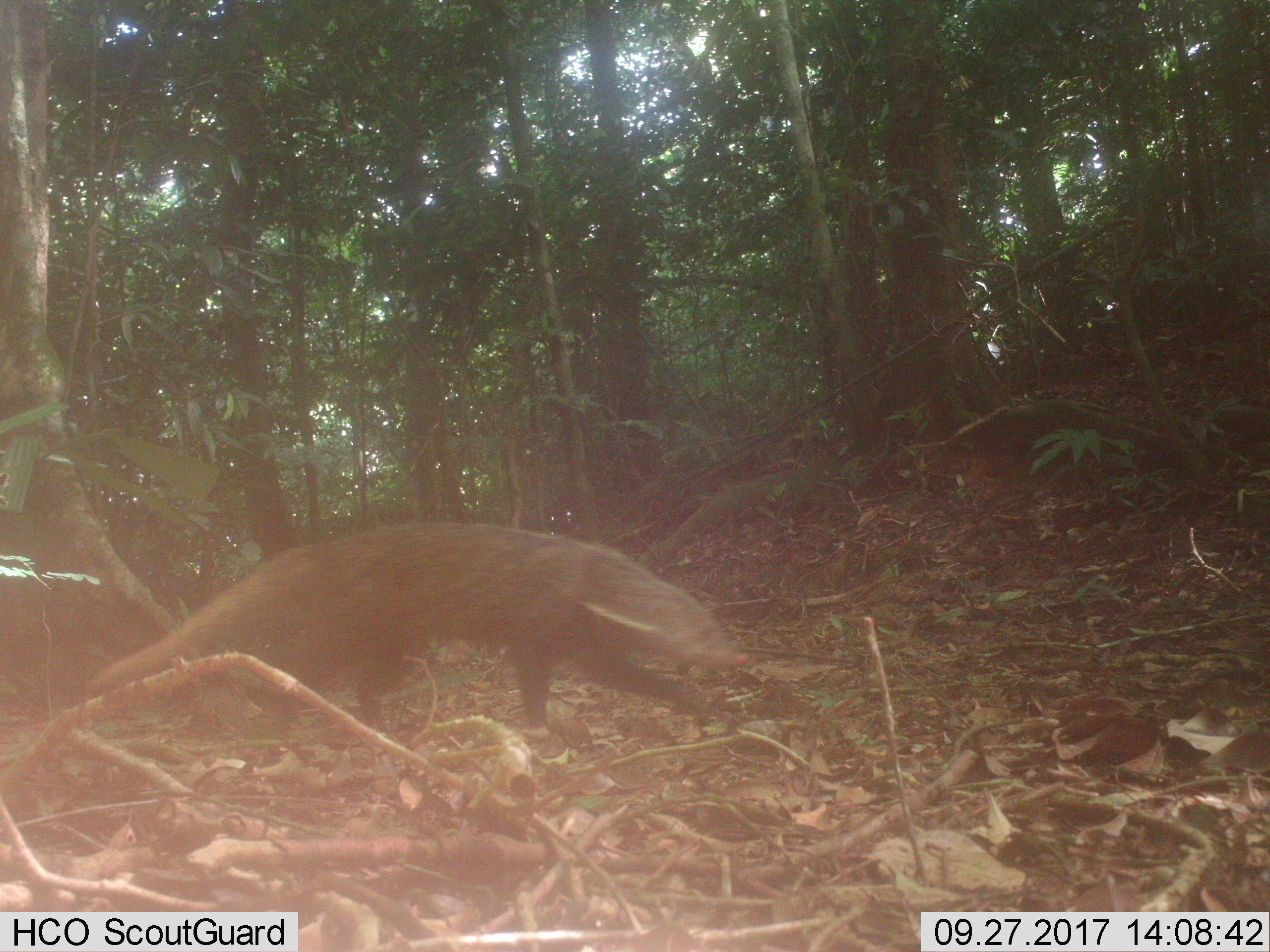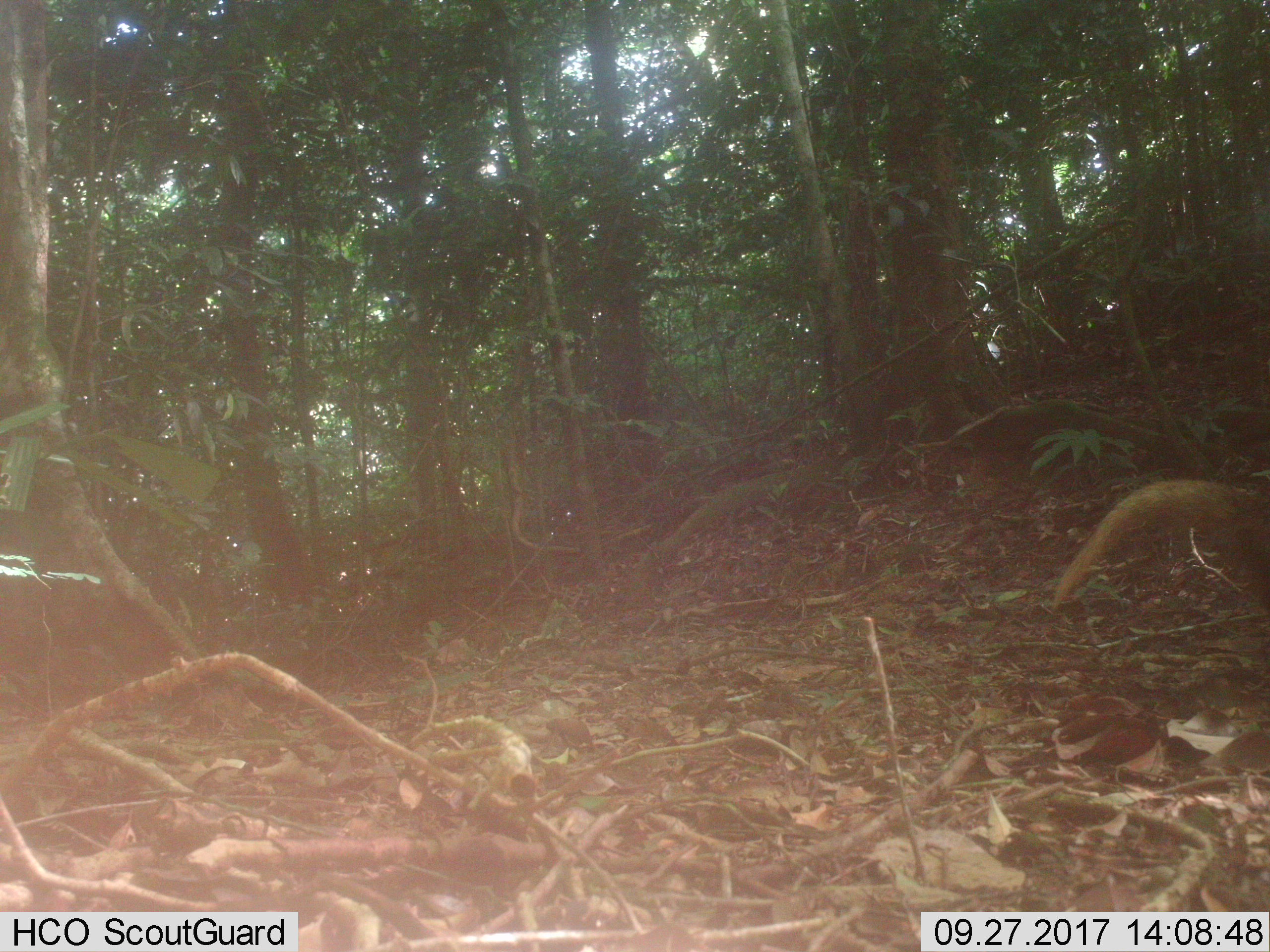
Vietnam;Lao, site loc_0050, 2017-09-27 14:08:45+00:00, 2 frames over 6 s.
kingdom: Animalia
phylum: Chordata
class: Mammalia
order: Carnivora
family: Herpestidae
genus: Urva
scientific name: Urva urva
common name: crab-eating mongoose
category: crab eating mongoose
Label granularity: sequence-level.